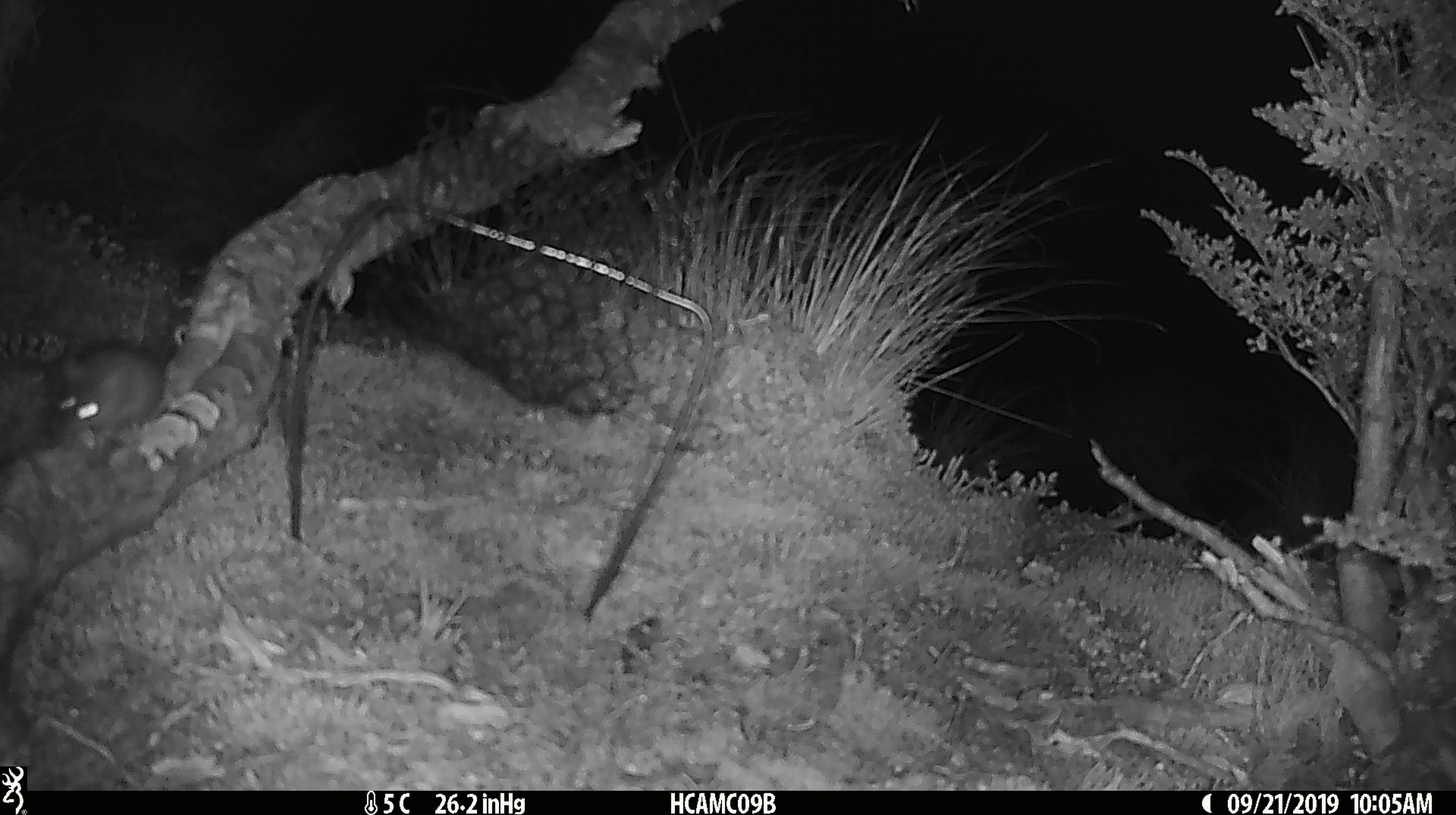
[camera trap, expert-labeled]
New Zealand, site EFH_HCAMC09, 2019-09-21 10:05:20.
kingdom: Animalia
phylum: Chordata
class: Mammalia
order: Rodentia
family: Muridae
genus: Mus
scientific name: Mus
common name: mouse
Mouse (Mus).